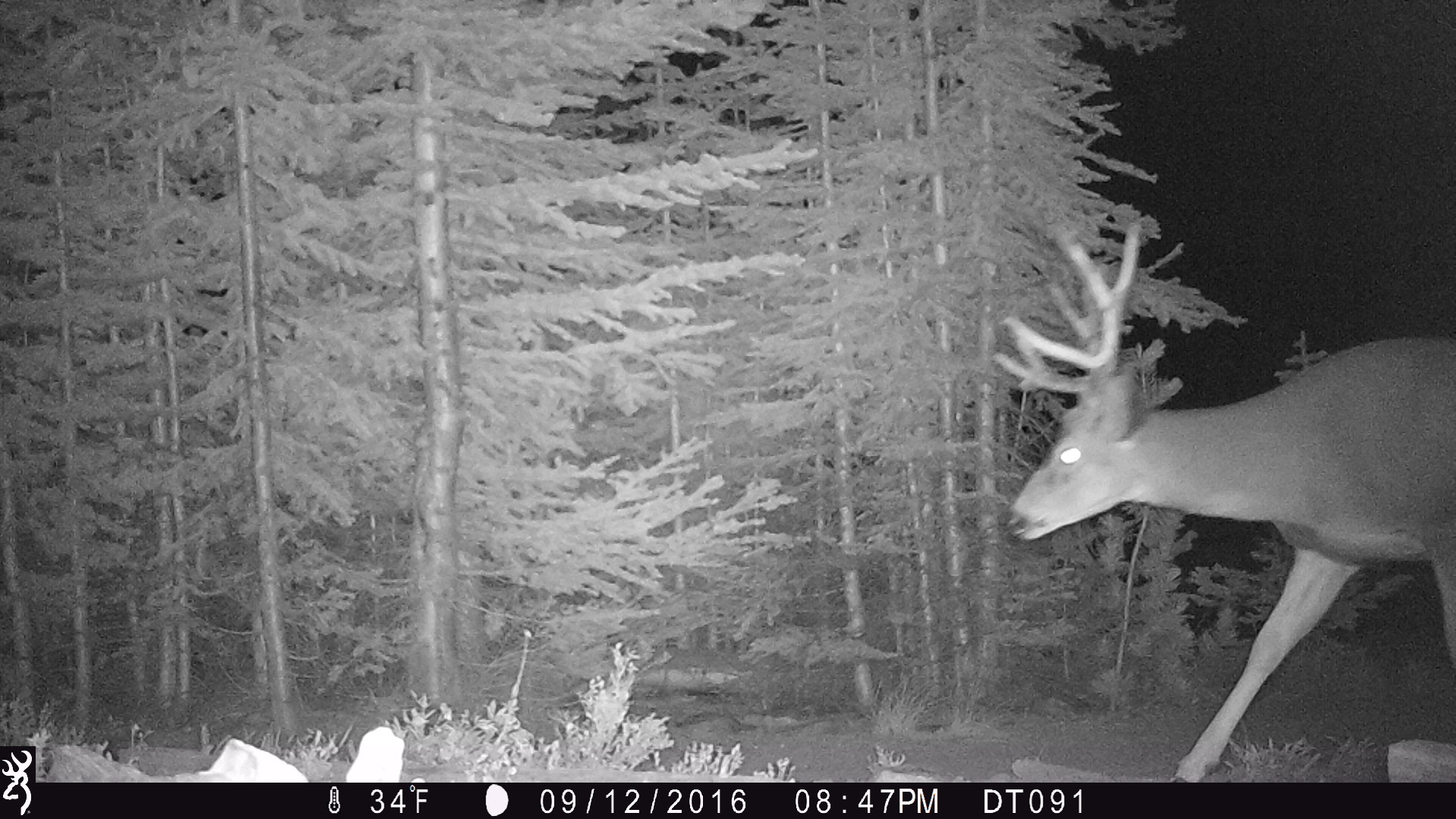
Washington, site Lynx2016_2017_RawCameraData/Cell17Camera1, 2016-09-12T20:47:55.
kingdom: Animalia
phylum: Chordata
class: Mammalia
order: Artiodactyla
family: Cervidae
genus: Odocoileus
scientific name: Odocoileus hemionus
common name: mule deer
Odocoileus hemionus (mule deer). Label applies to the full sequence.